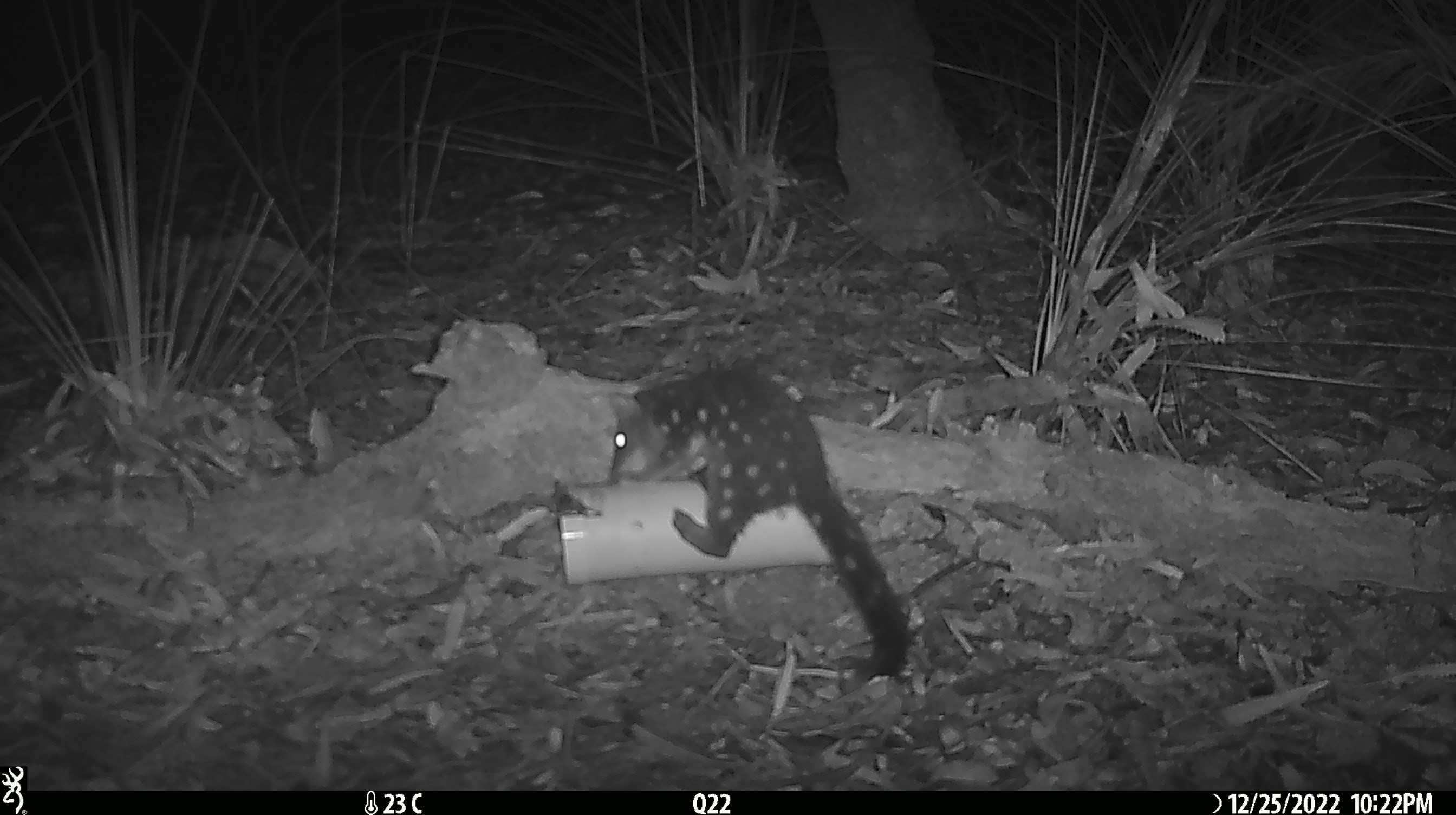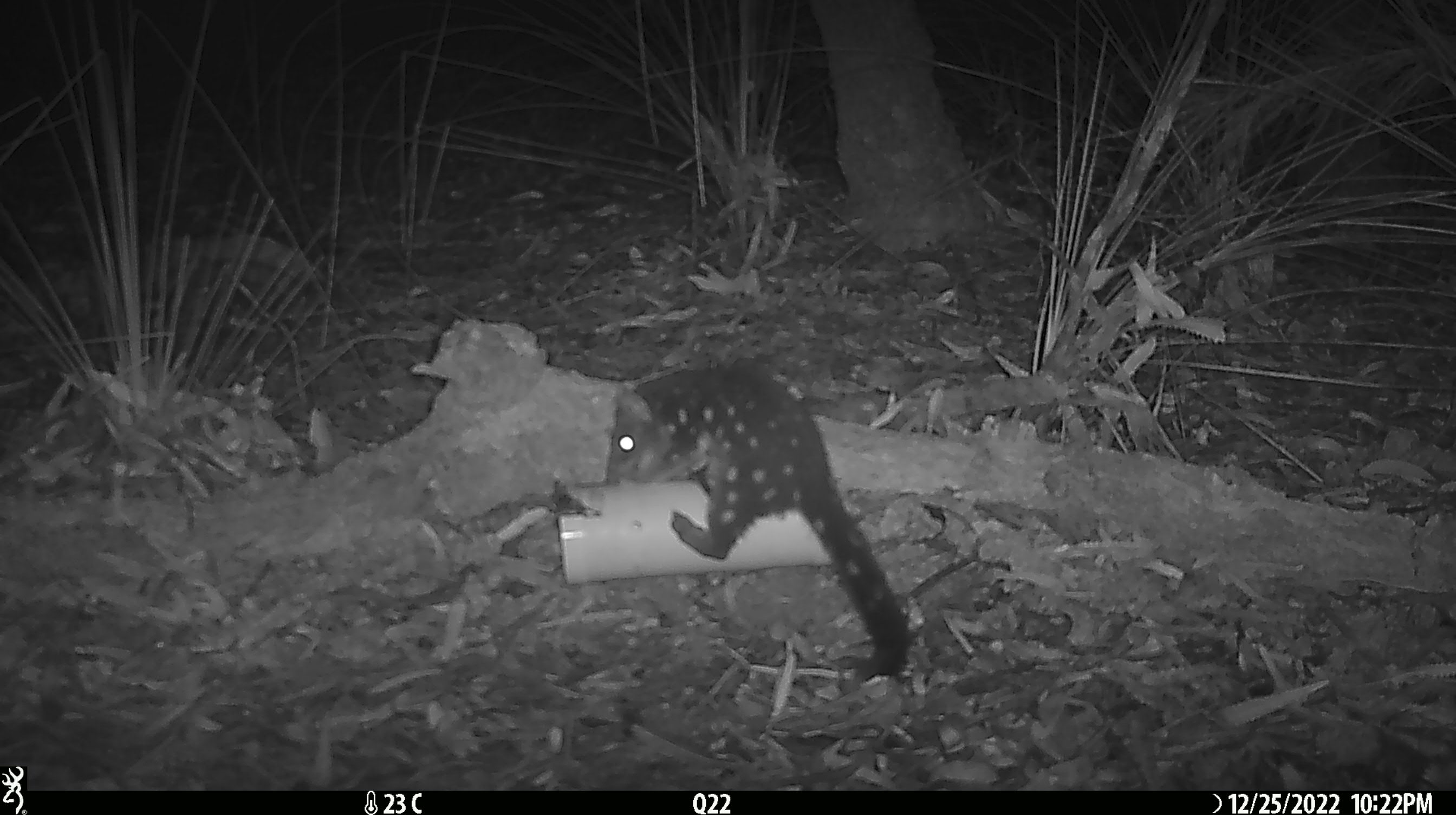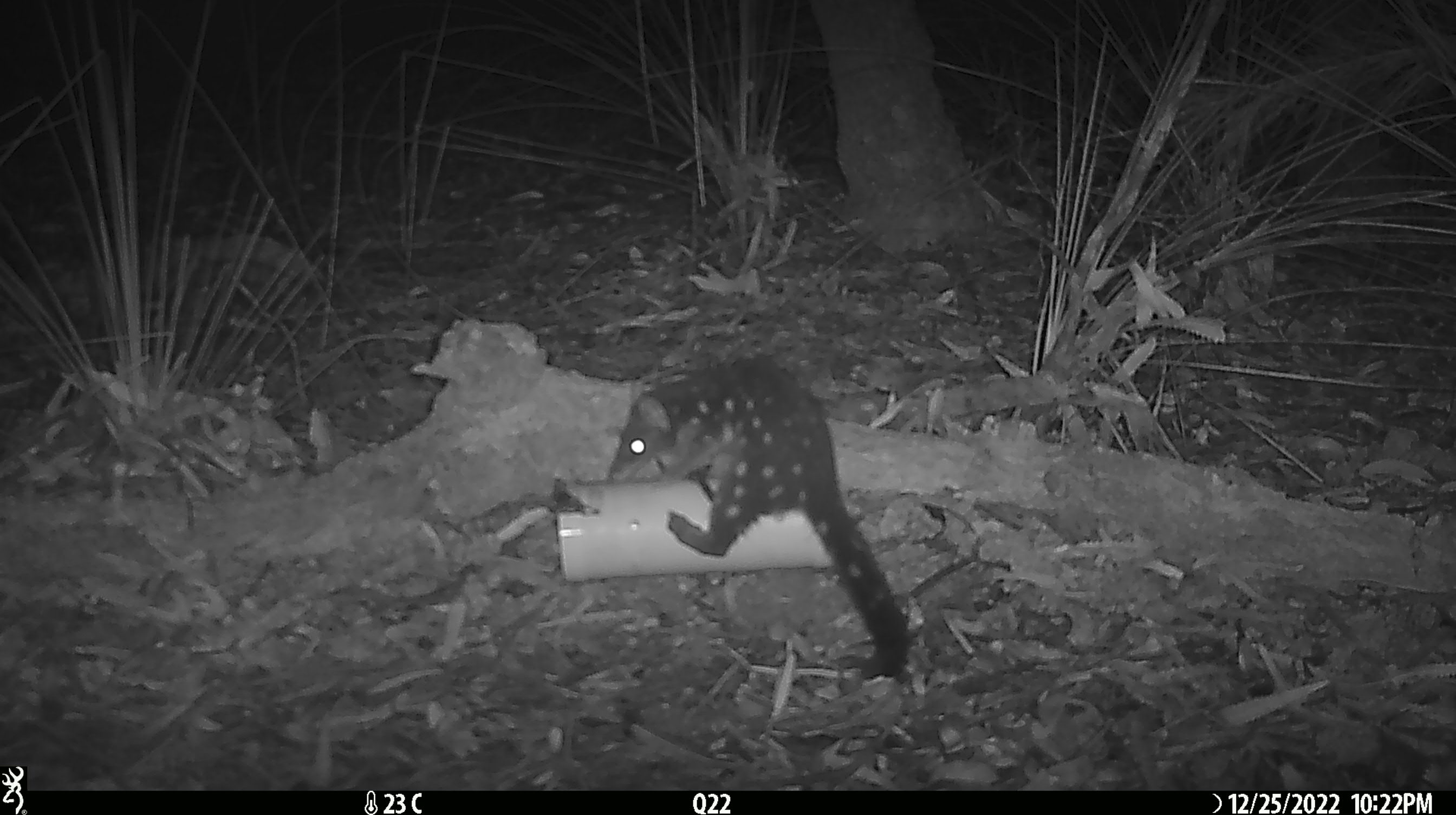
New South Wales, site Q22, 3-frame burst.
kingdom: Animalia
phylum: Chordata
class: Mammalia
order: Dasyuromorphia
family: Dasyuridae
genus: Dasyurus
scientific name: Dasyurus maculatus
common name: spotted-tailed quoll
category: quoll